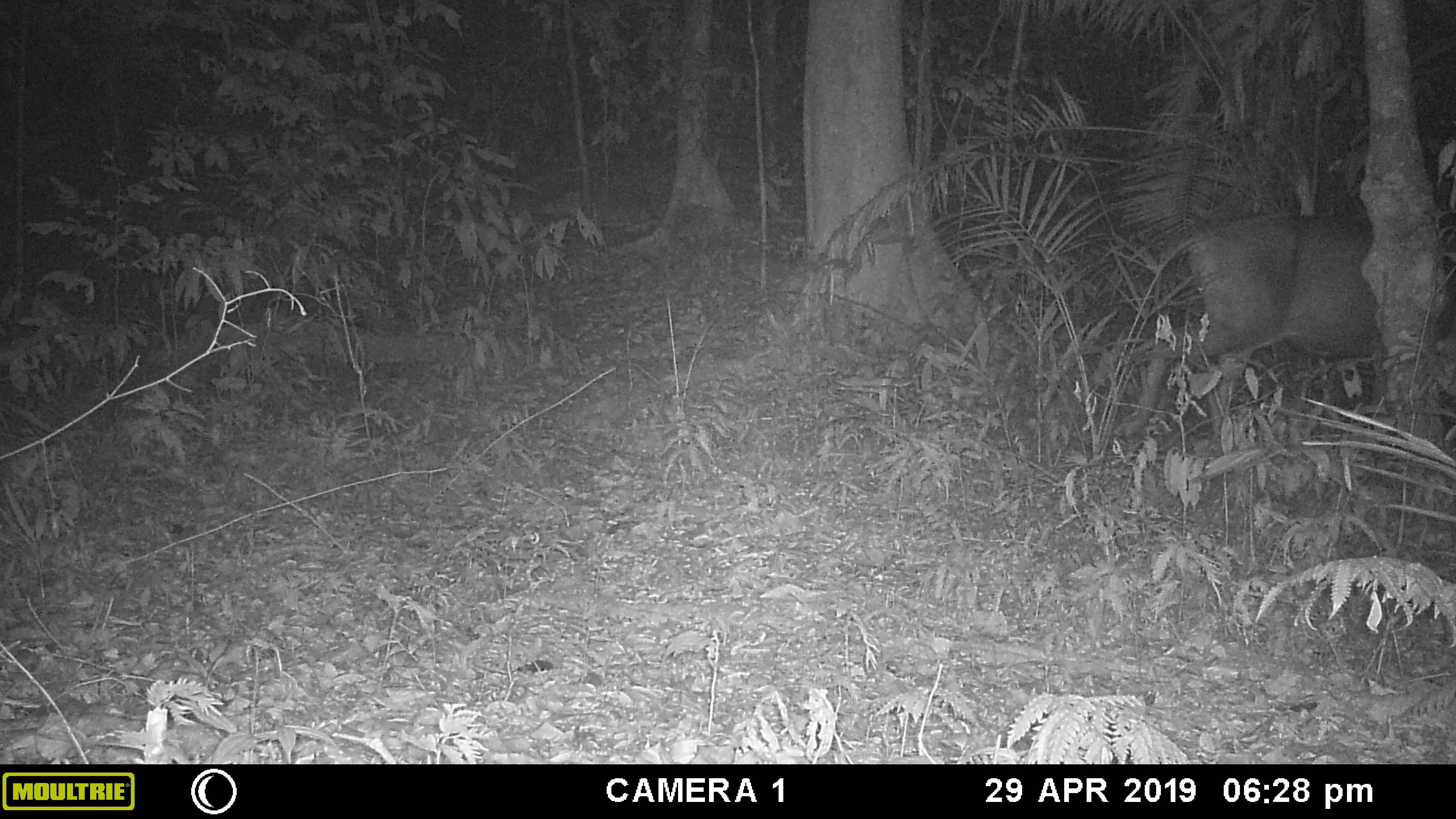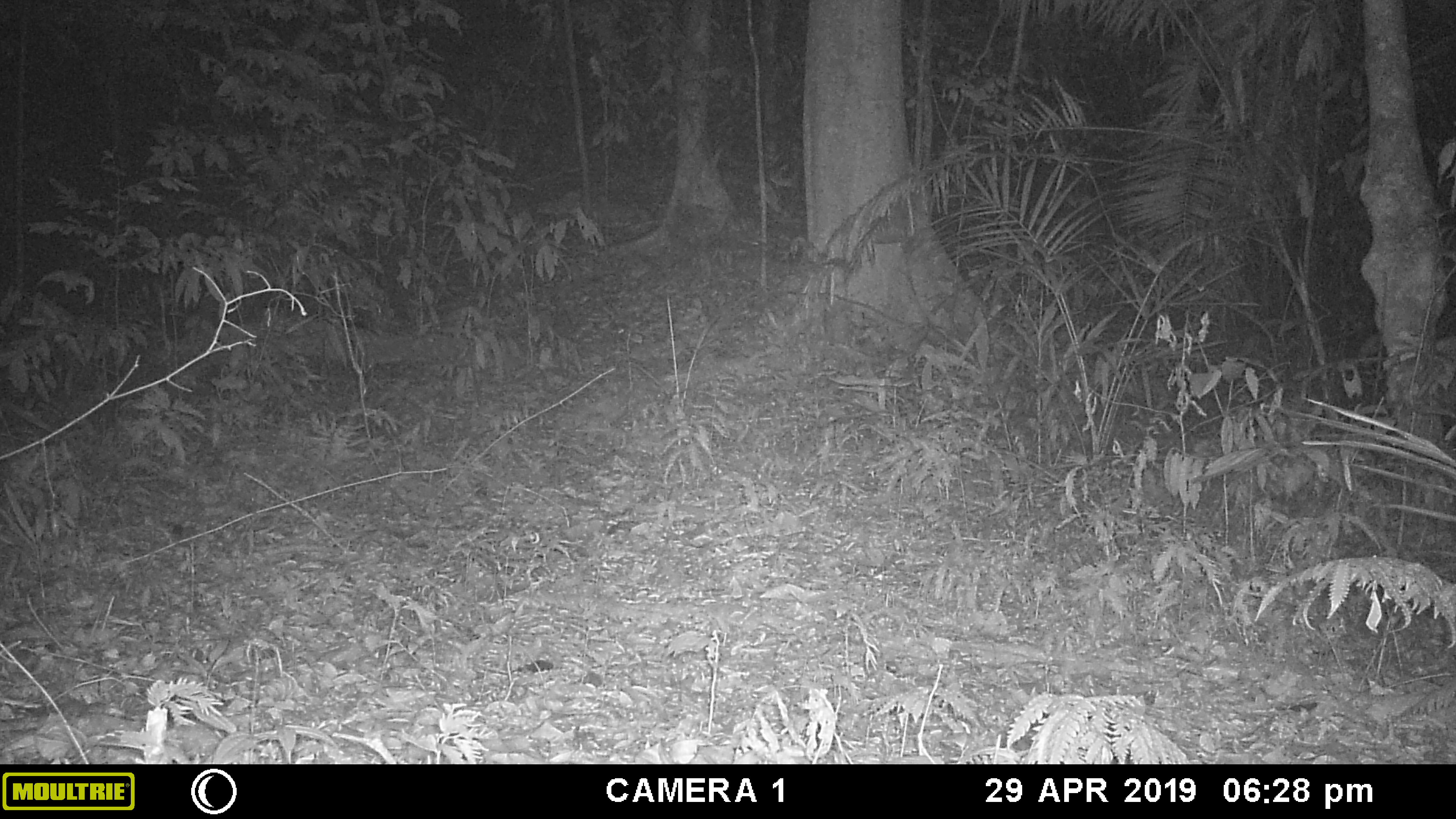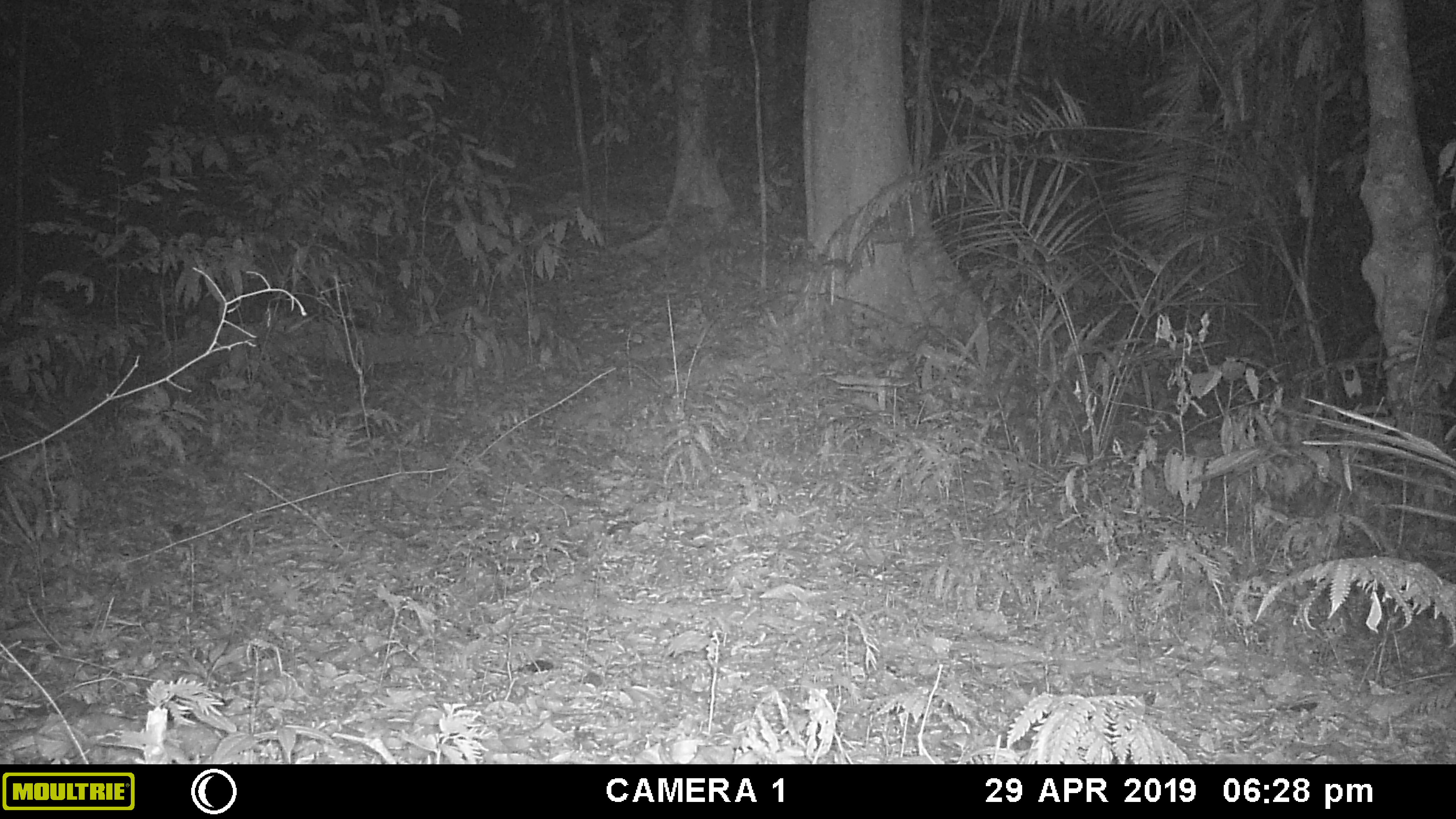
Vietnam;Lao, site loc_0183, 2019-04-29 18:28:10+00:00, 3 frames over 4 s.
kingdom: Animalia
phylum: Chordata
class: Mammalia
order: Artiodactyla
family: Cervidae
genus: Rusa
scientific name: Rusa unicolor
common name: sambar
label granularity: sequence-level